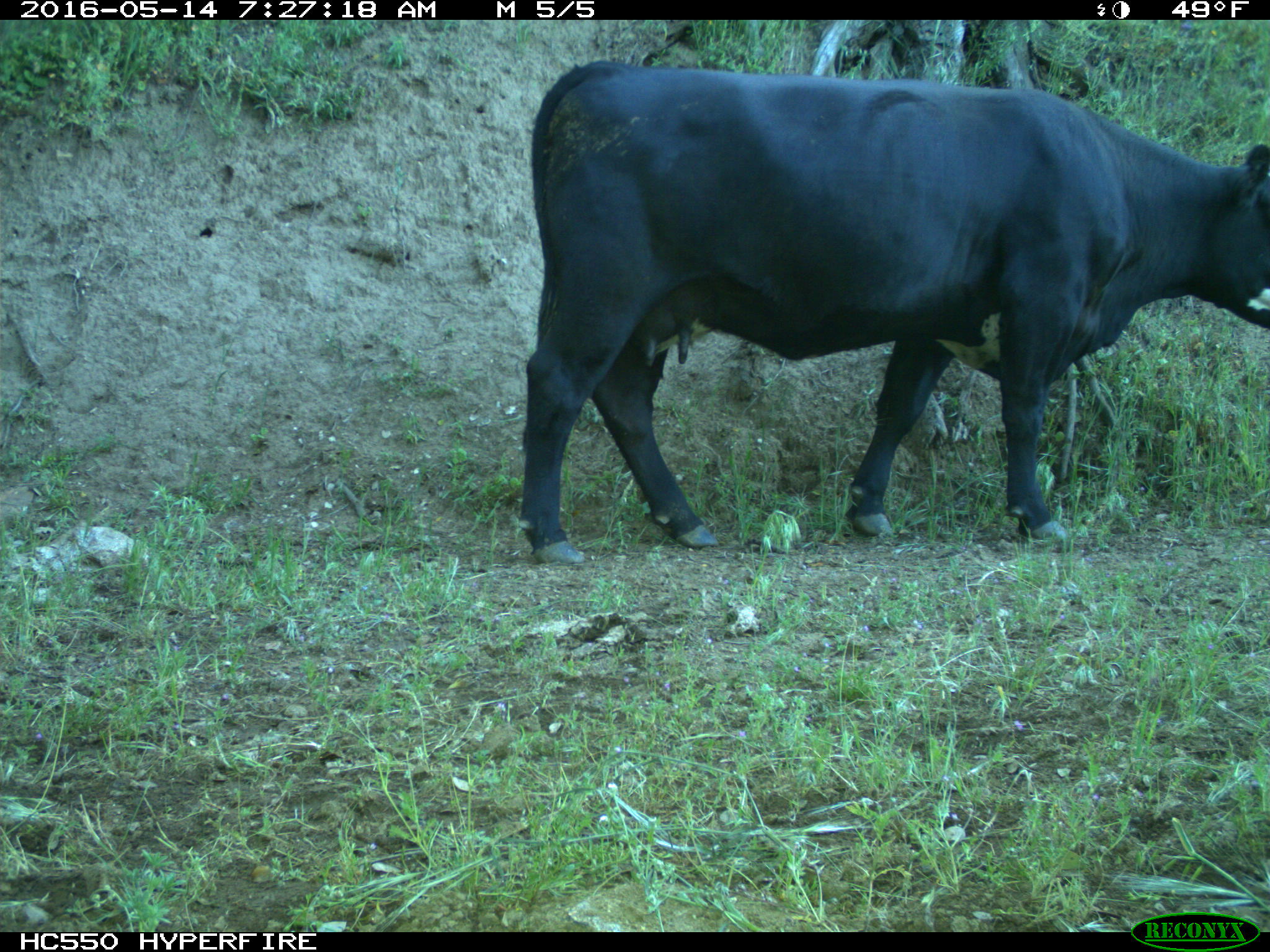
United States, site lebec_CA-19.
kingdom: Animalia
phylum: Chordata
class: Mammalia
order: Artiodactyla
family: Bovidae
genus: Bos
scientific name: Bos taurus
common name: domestic cow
Bos taurus (domestic cow).